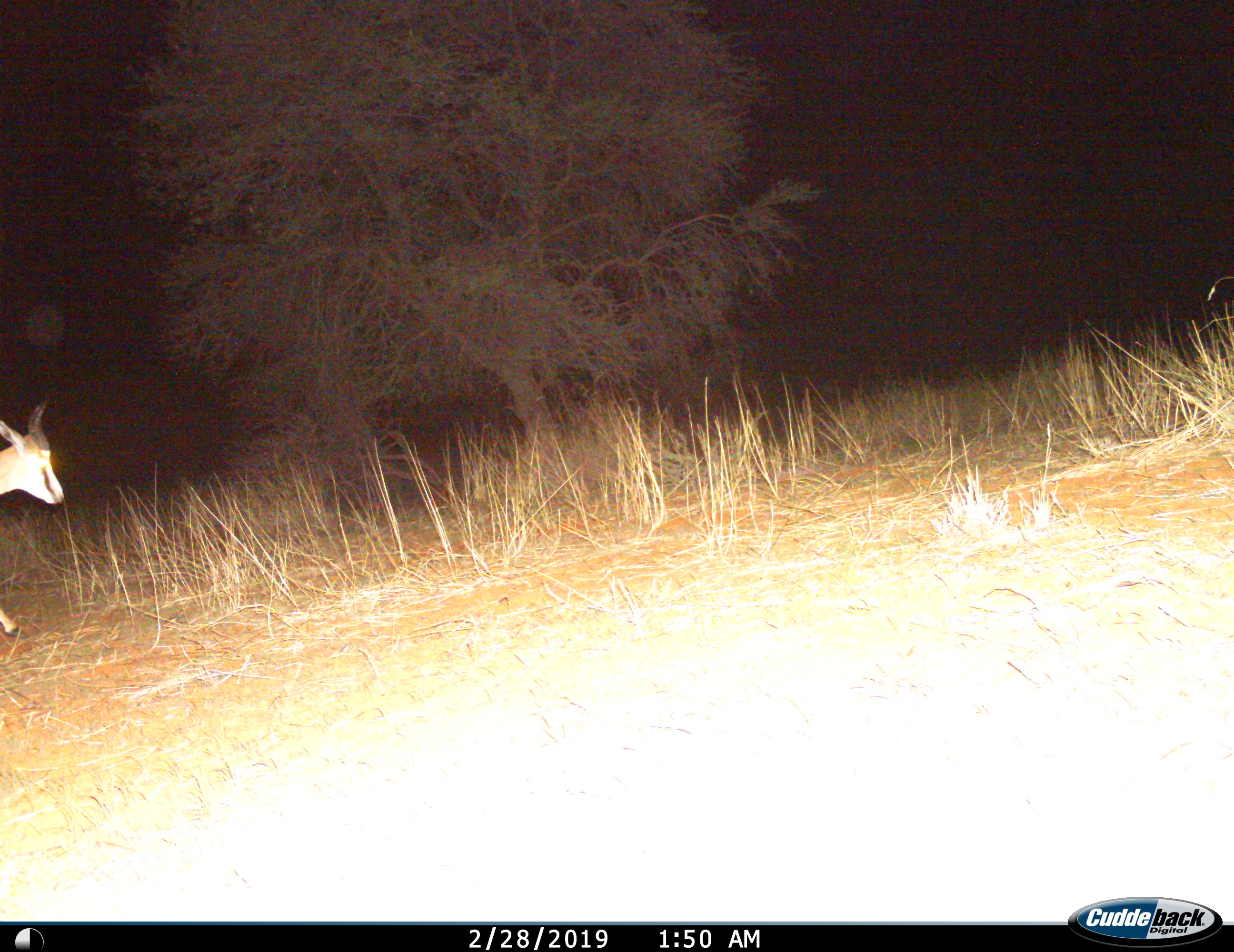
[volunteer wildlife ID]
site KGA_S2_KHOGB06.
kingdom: Animalia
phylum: Chordata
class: Mammalia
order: Artiodactyla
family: Bovidae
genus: Antidorcas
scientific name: Antidorcas marsupialis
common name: springbok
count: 1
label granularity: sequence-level